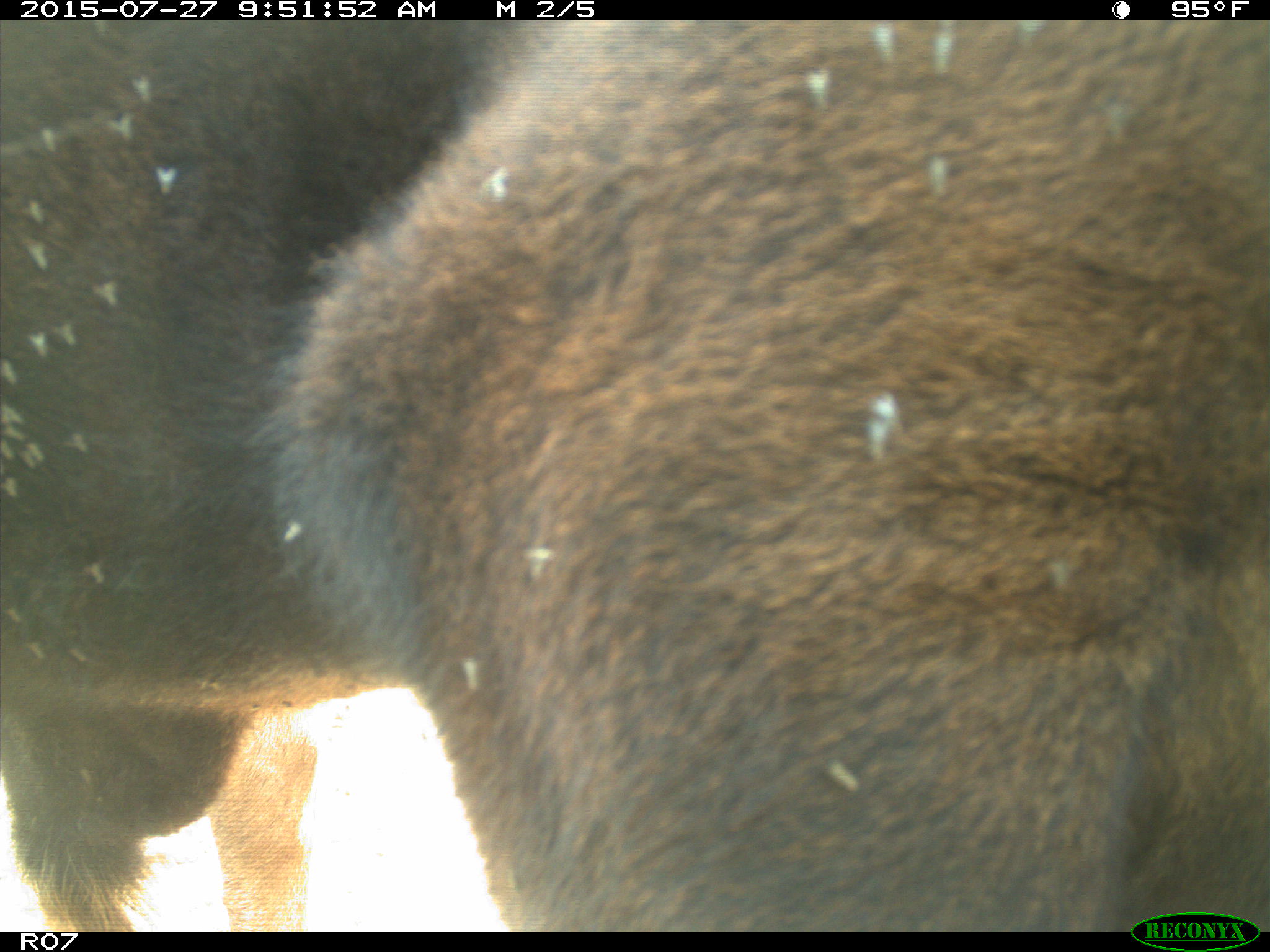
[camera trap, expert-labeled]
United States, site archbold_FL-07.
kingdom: Animalia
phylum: Chordata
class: Mammalia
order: Artiodactyla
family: Bovidae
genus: Bos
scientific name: Bos taurus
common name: domestic cow